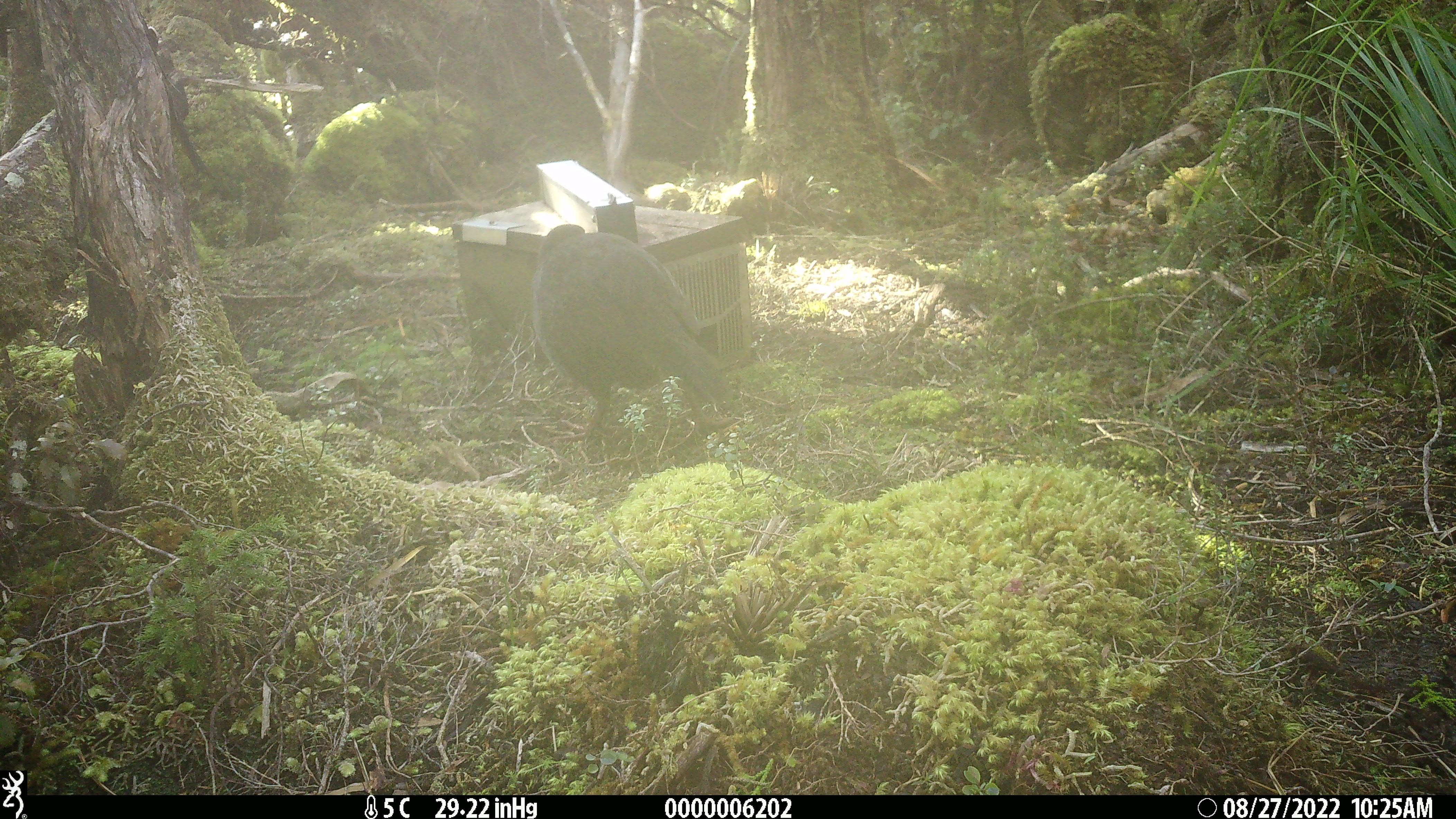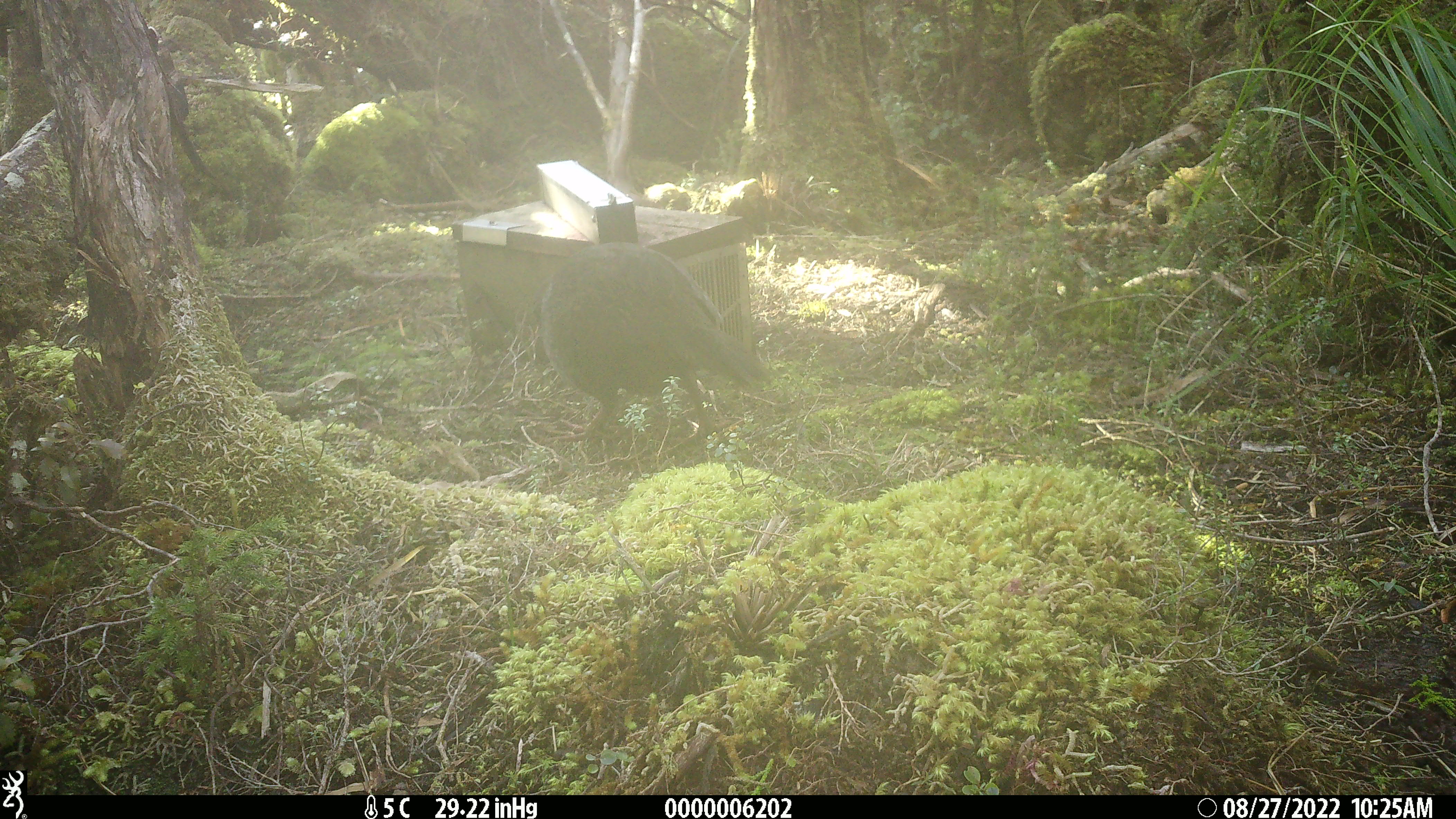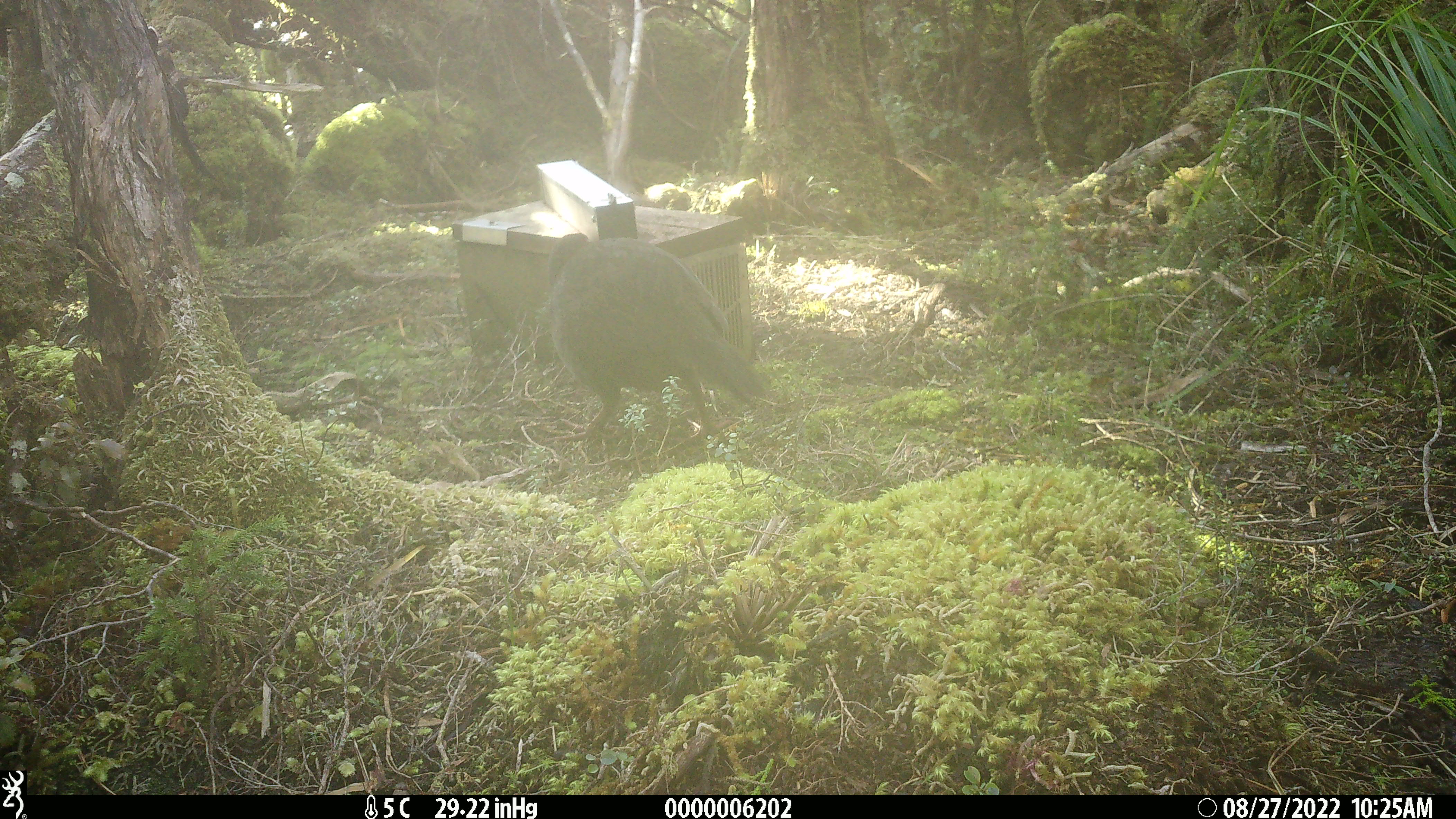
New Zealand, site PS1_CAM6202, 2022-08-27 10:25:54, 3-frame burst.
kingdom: Animalia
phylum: Chordata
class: Aves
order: Gruiformes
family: Rallidae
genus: Gallirallus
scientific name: Gallirallus australis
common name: weka